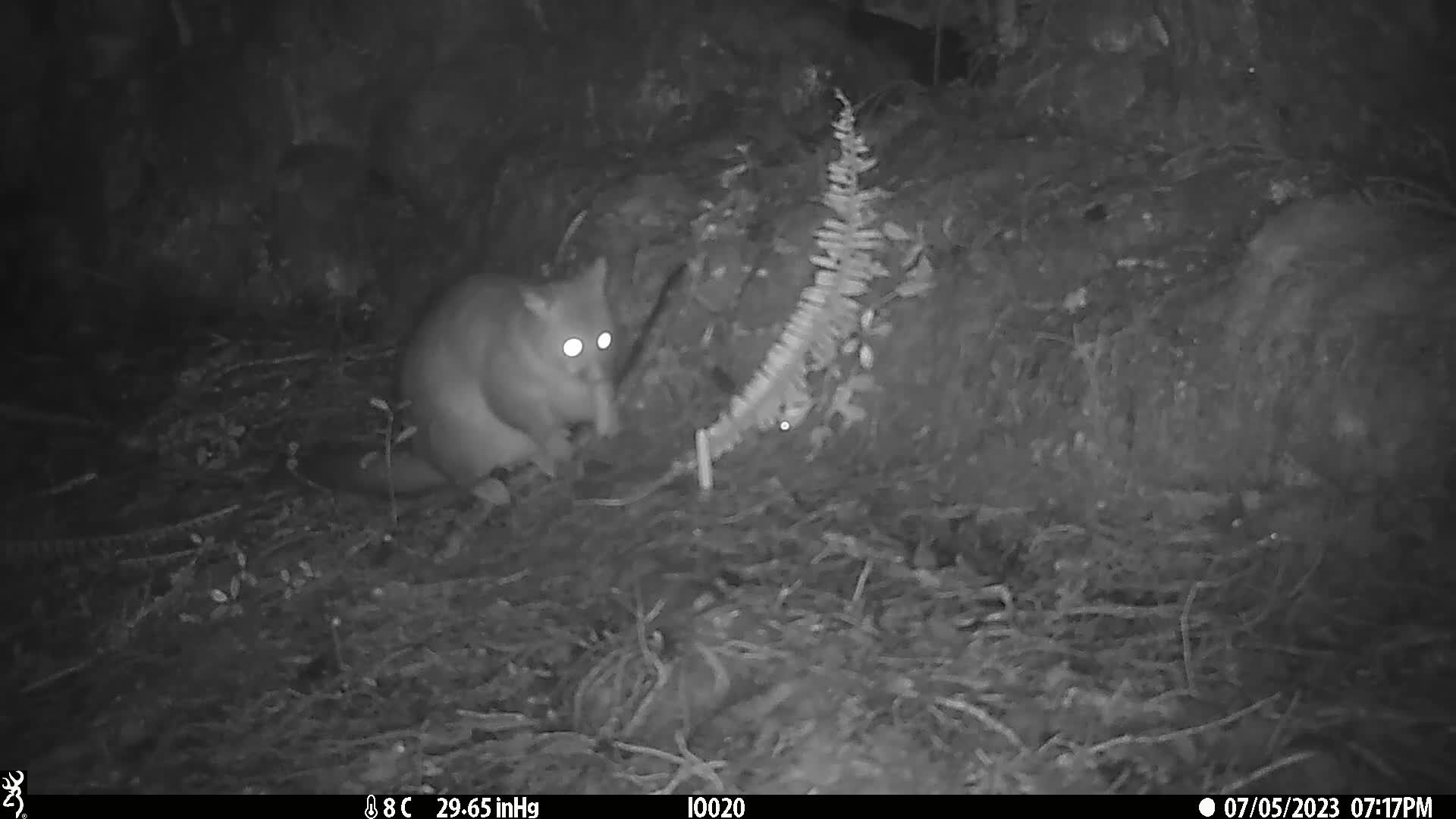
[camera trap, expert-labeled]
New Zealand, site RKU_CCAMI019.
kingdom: Animalia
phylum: Chordata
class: Mammalia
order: Diprotodontia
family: Phalangeridae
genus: Trichosurus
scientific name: Trichosurus vulpecula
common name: common brushtail possum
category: possum